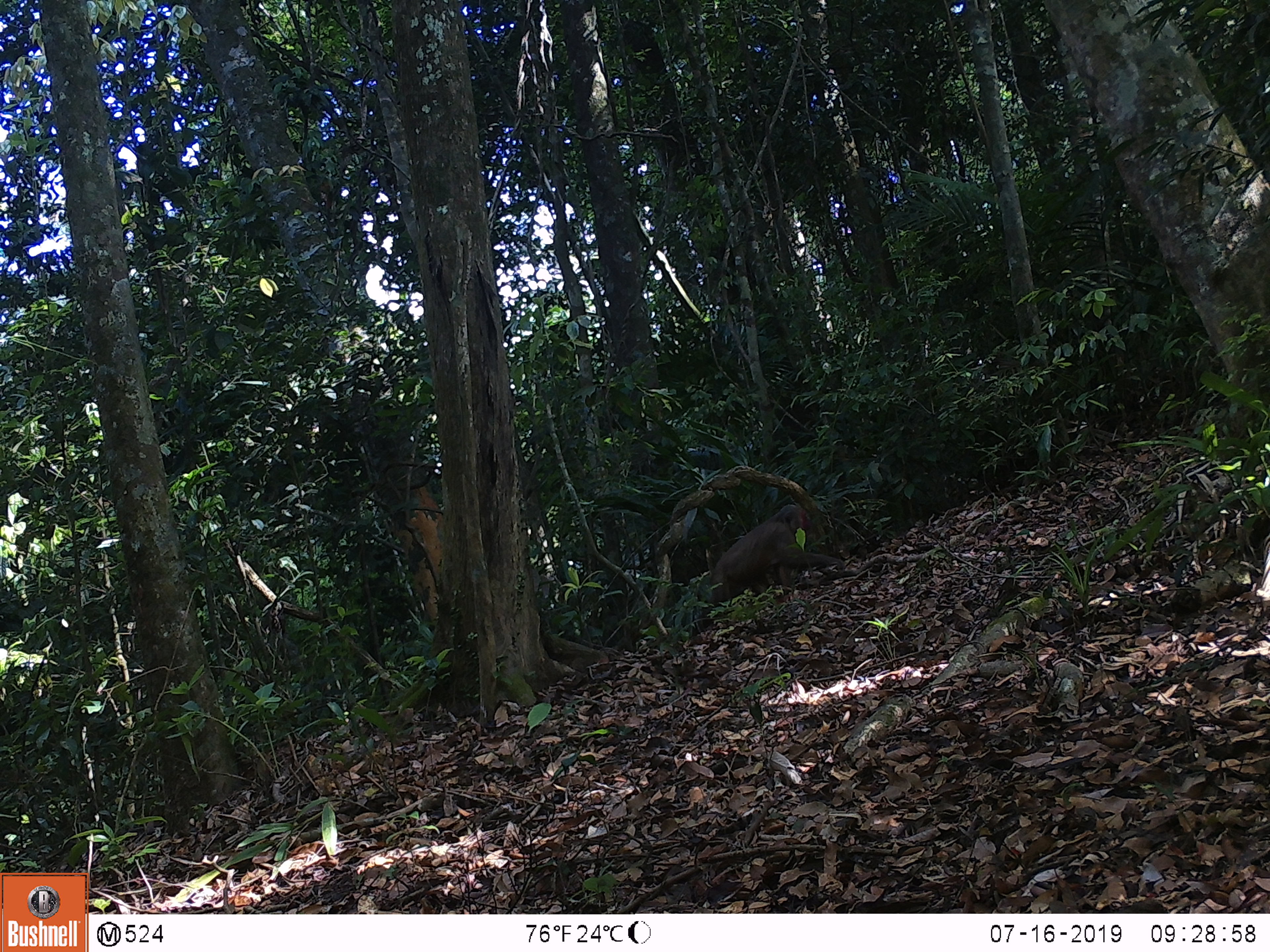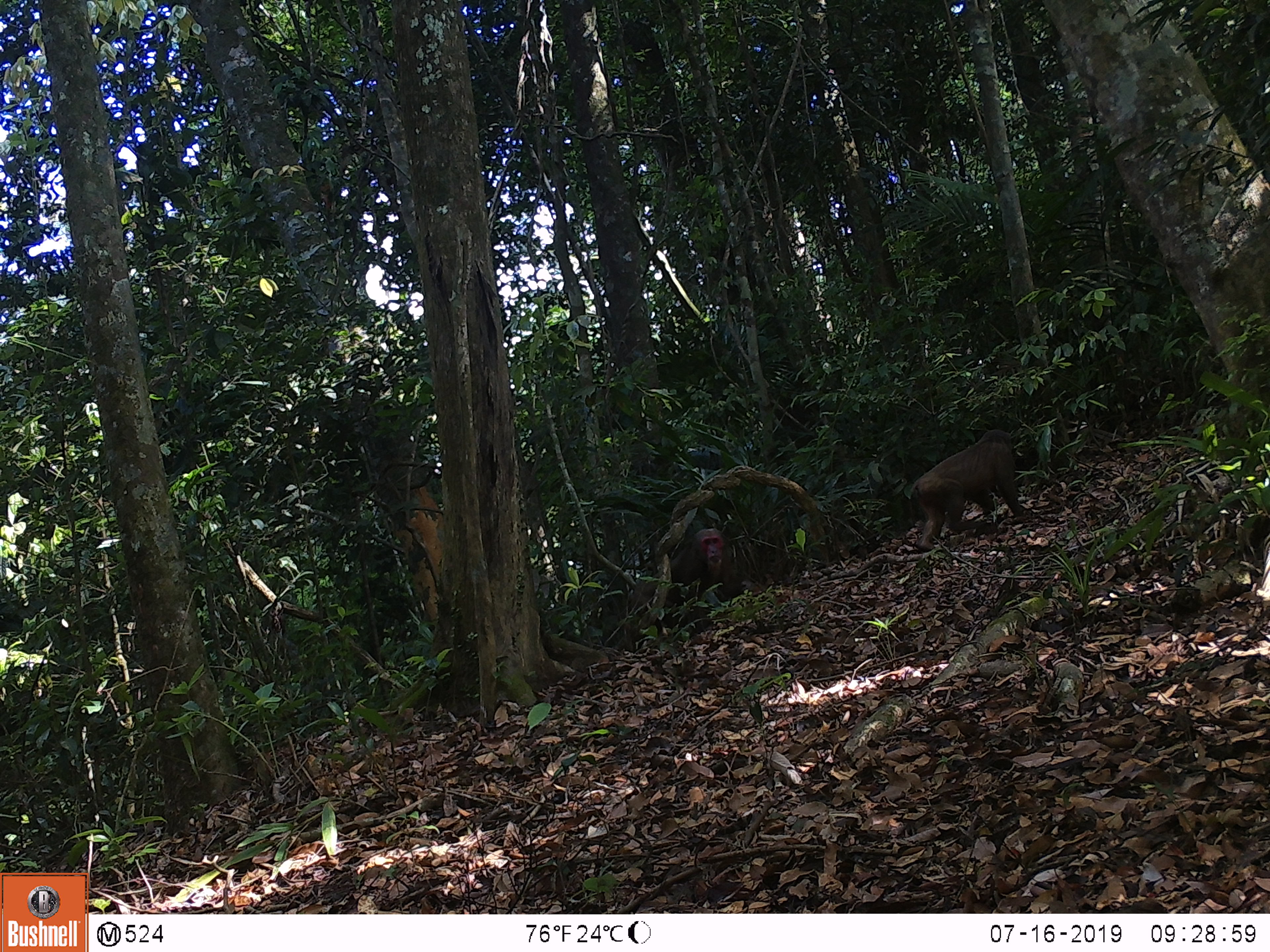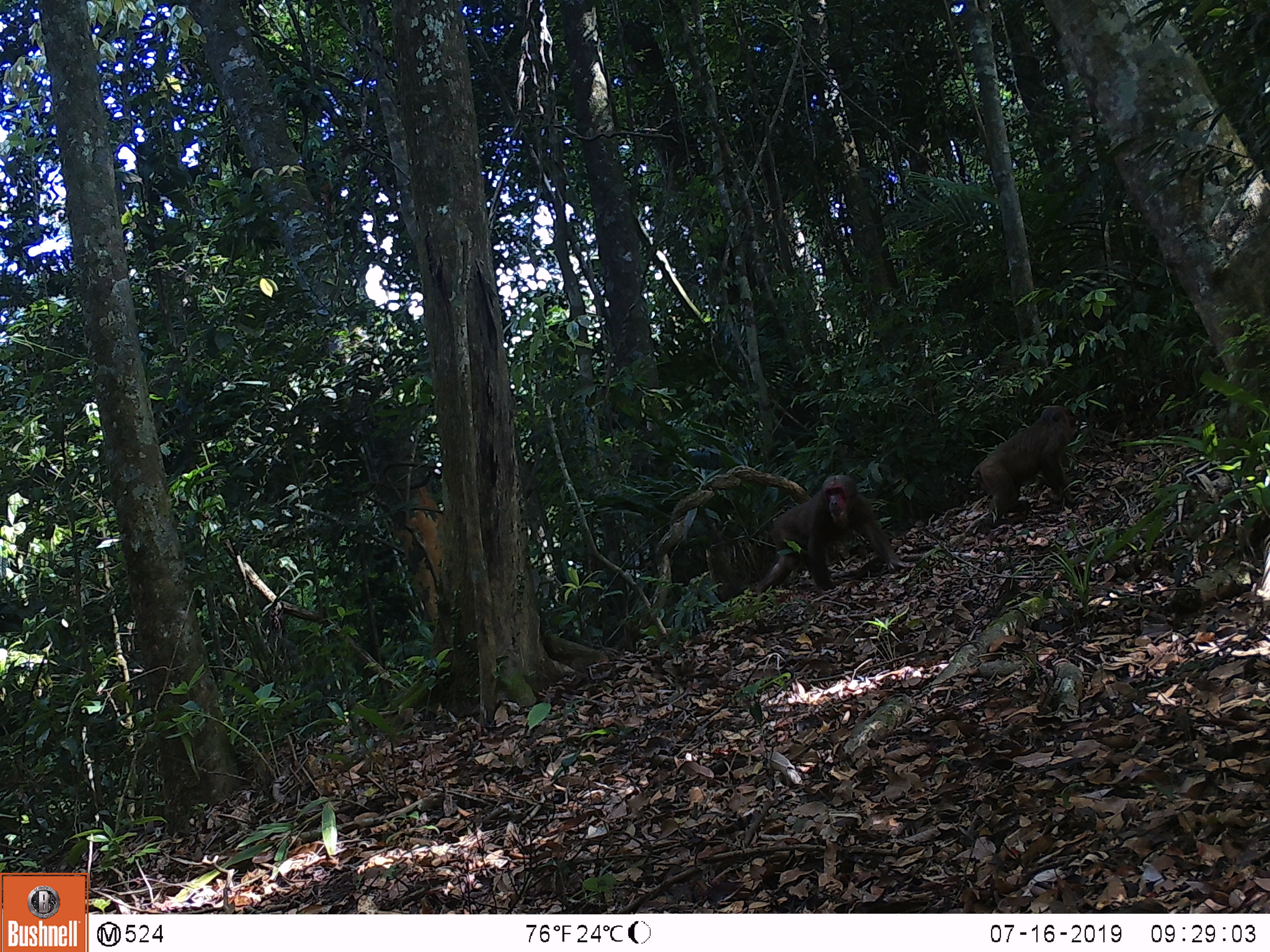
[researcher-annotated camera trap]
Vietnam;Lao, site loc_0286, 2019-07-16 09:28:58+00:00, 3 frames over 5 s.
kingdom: Animalia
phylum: Chordata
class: Mammalia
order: Primates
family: Cercopithecidae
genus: Macaca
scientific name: Macaca arctoides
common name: stump-tailed macaque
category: stump tailed macaque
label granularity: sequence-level